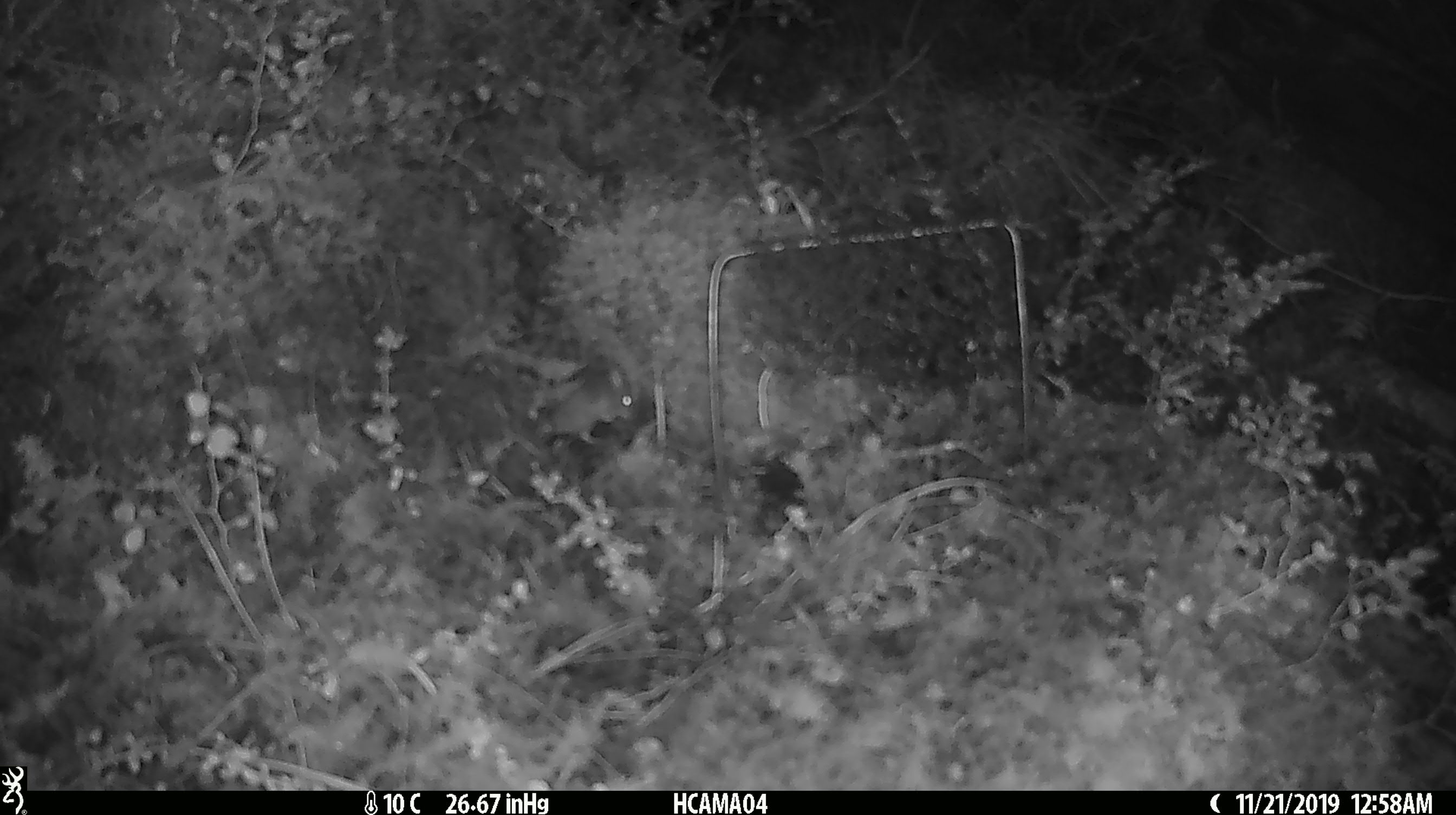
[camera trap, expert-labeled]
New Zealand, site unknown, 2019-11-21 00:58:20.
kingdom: Animalia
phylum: Chordata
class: Mammalia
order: Rodentia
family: Muridae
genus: Mus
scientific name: Mus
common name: mouse